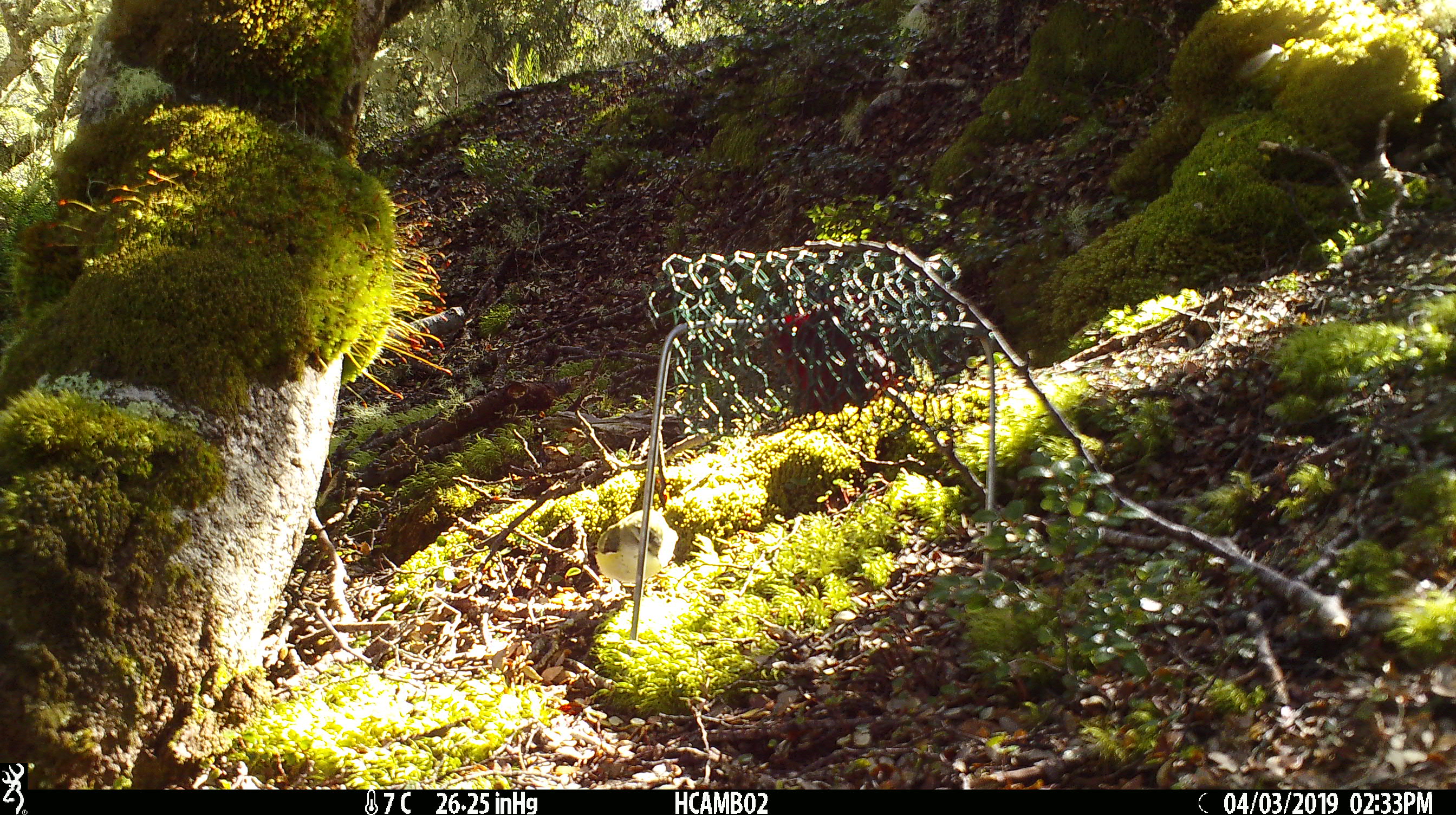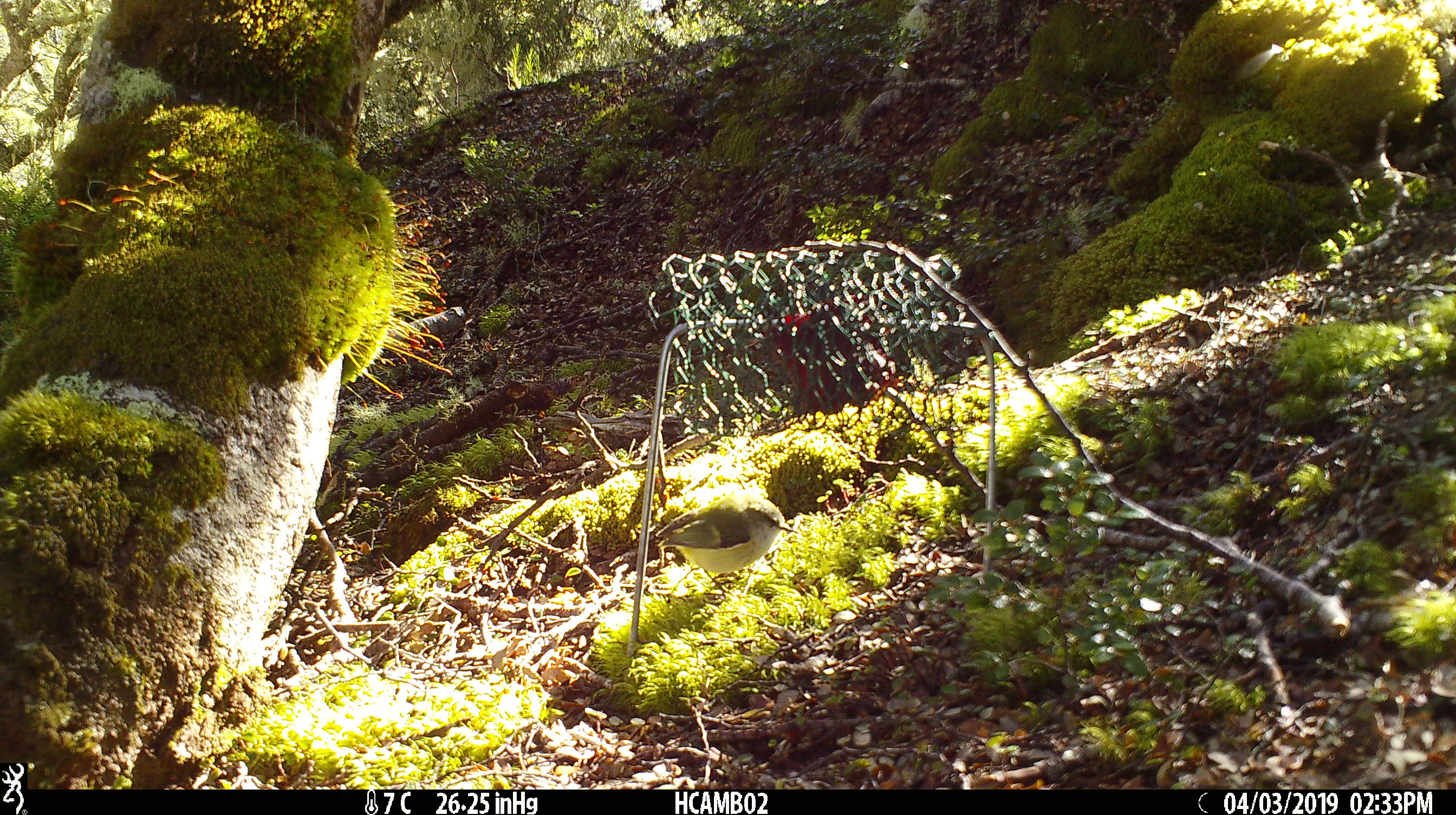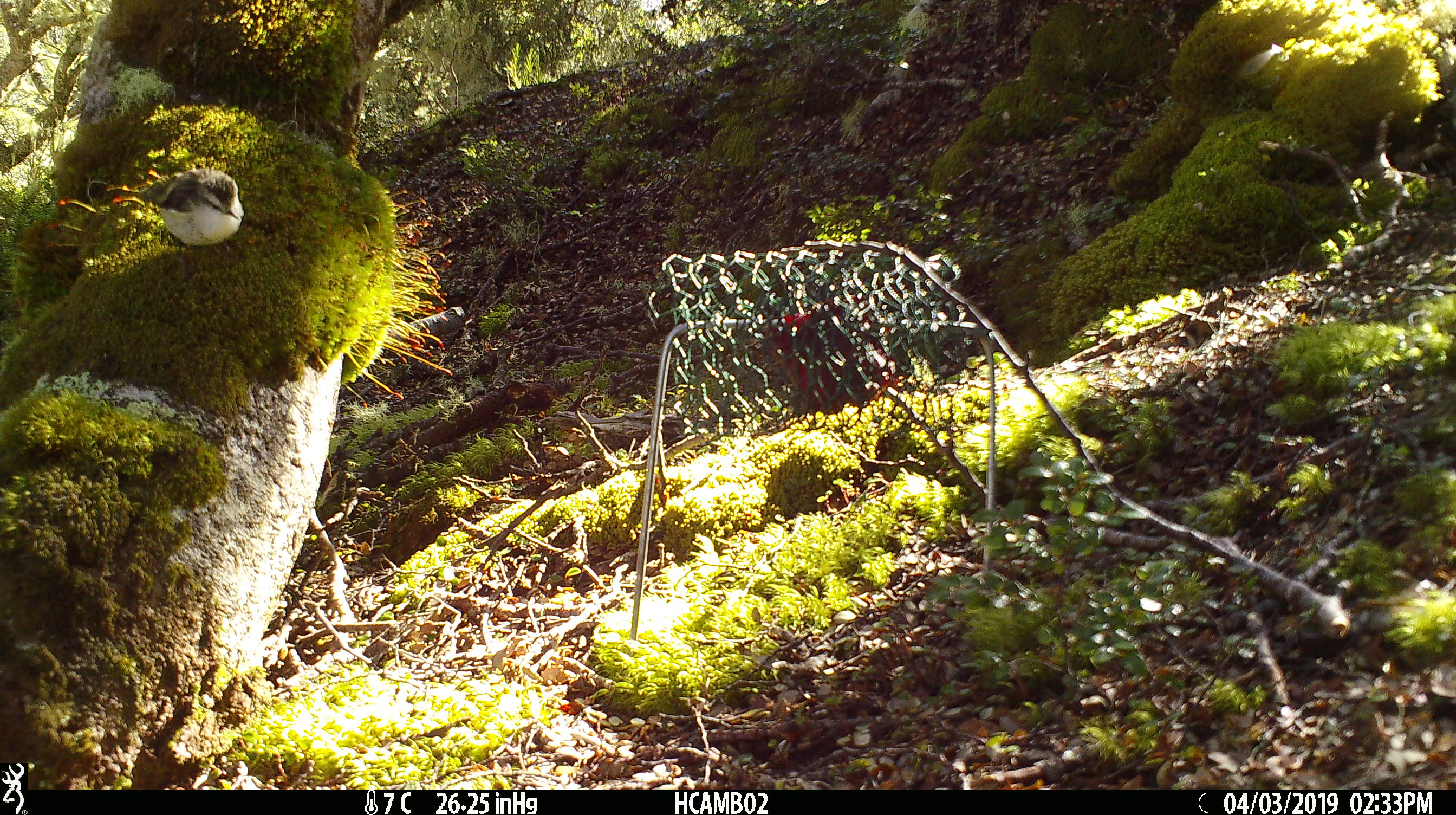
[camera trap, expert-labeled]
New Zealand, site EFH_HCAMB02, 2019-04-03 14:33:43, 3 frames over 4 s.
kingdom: Animalia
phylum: Chordata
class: Aves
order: Passeriformes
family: Acanthisittidae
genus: Acanthisitta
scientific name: Acanthisitta chloris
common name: rifleman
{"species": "rifleman (Acanthisitta chloris)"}